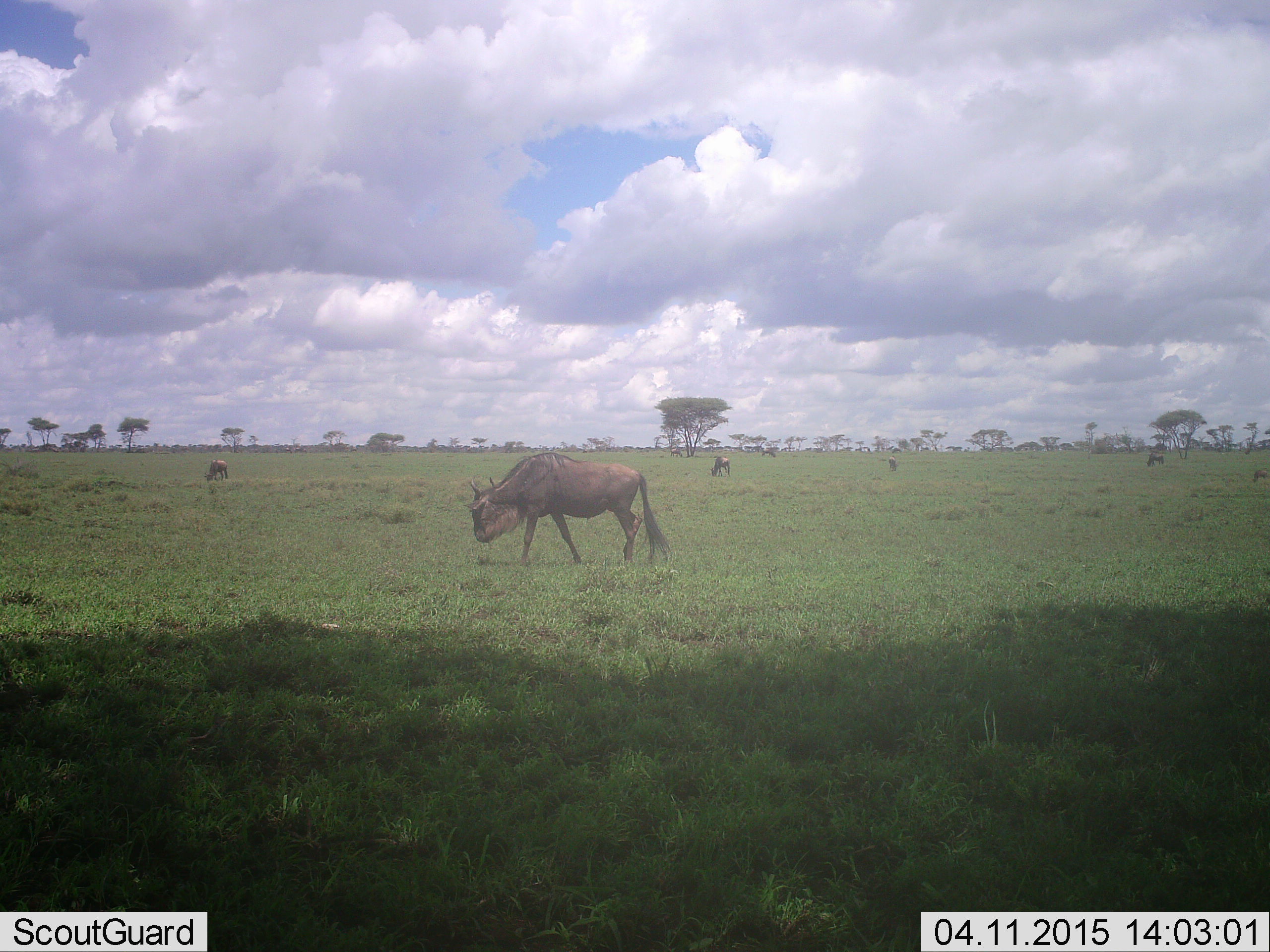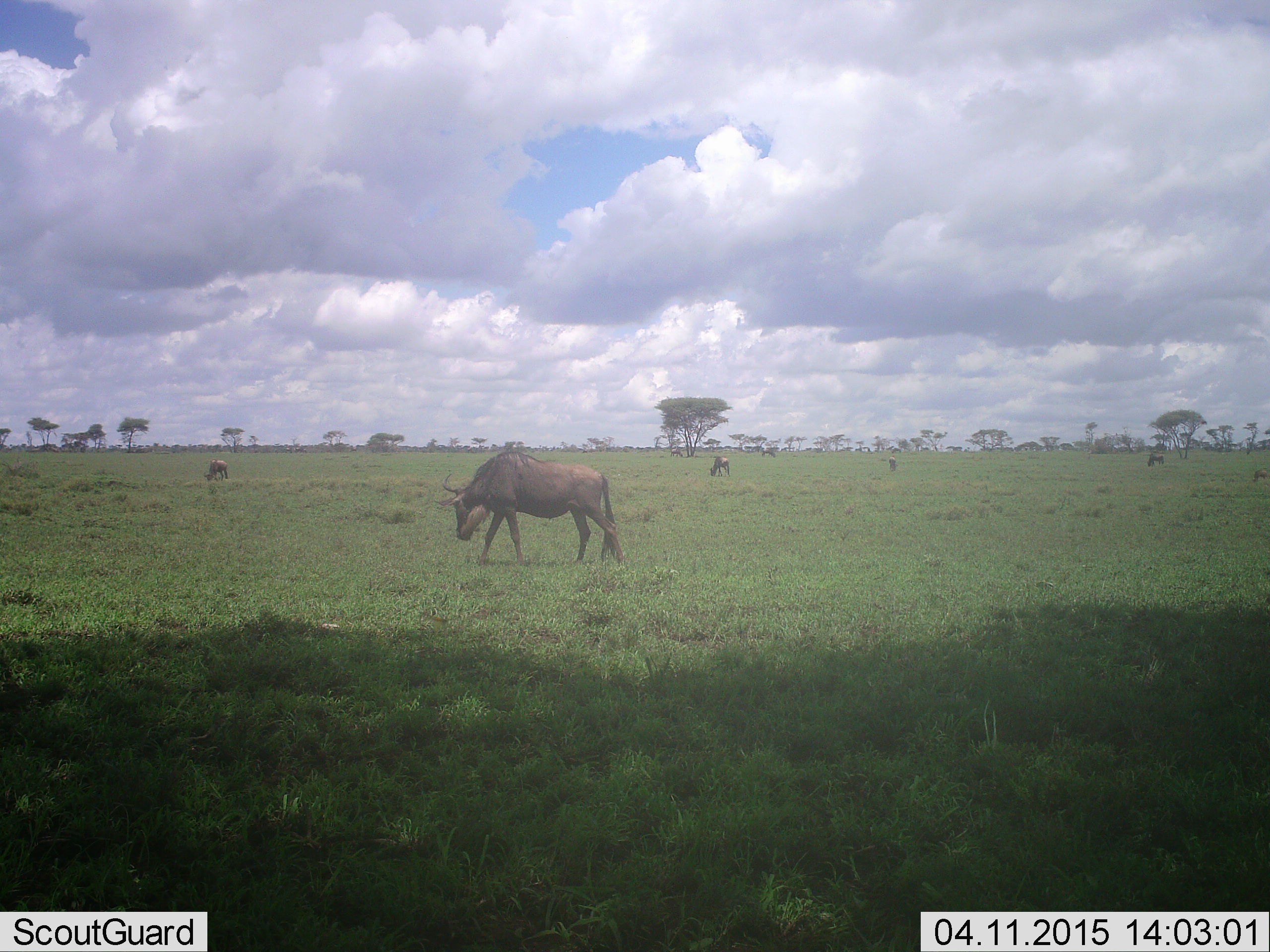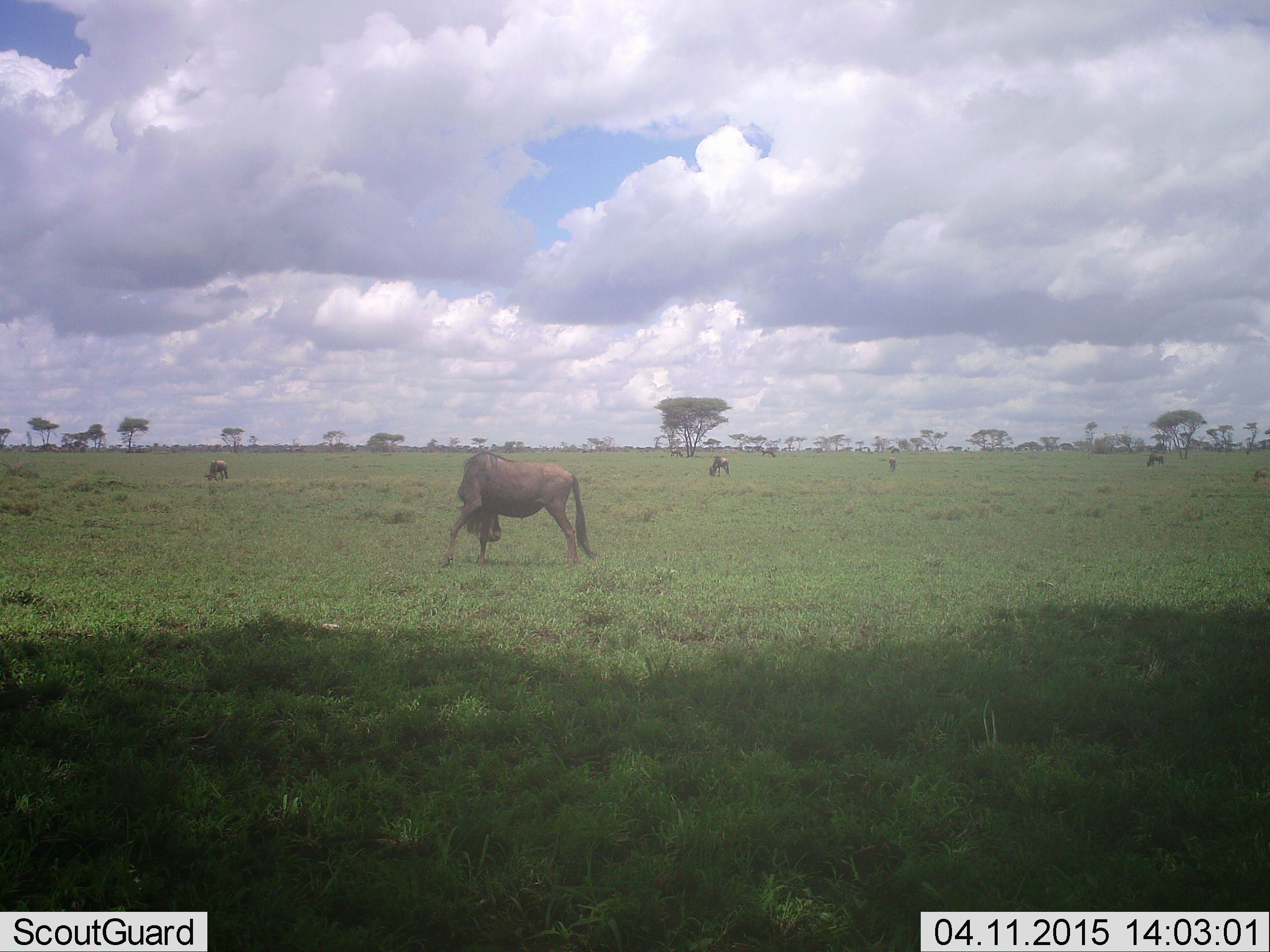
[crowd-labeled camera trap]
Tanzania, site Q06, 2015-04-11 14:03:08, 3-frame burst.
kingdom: Animalia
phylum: Chordata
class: Mammalia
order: Artiodactyla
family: Bovidae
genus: Connochaetes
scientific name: Connochaetes taurinus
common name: blue wildebeest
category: wildebeest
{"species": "wildebeest (blue wildebeest) (Connochaetes taurinus)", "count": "6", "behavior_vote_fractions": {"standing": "45%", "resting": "0%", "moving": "55%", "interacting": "0%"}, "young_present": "0%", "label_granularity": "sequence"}